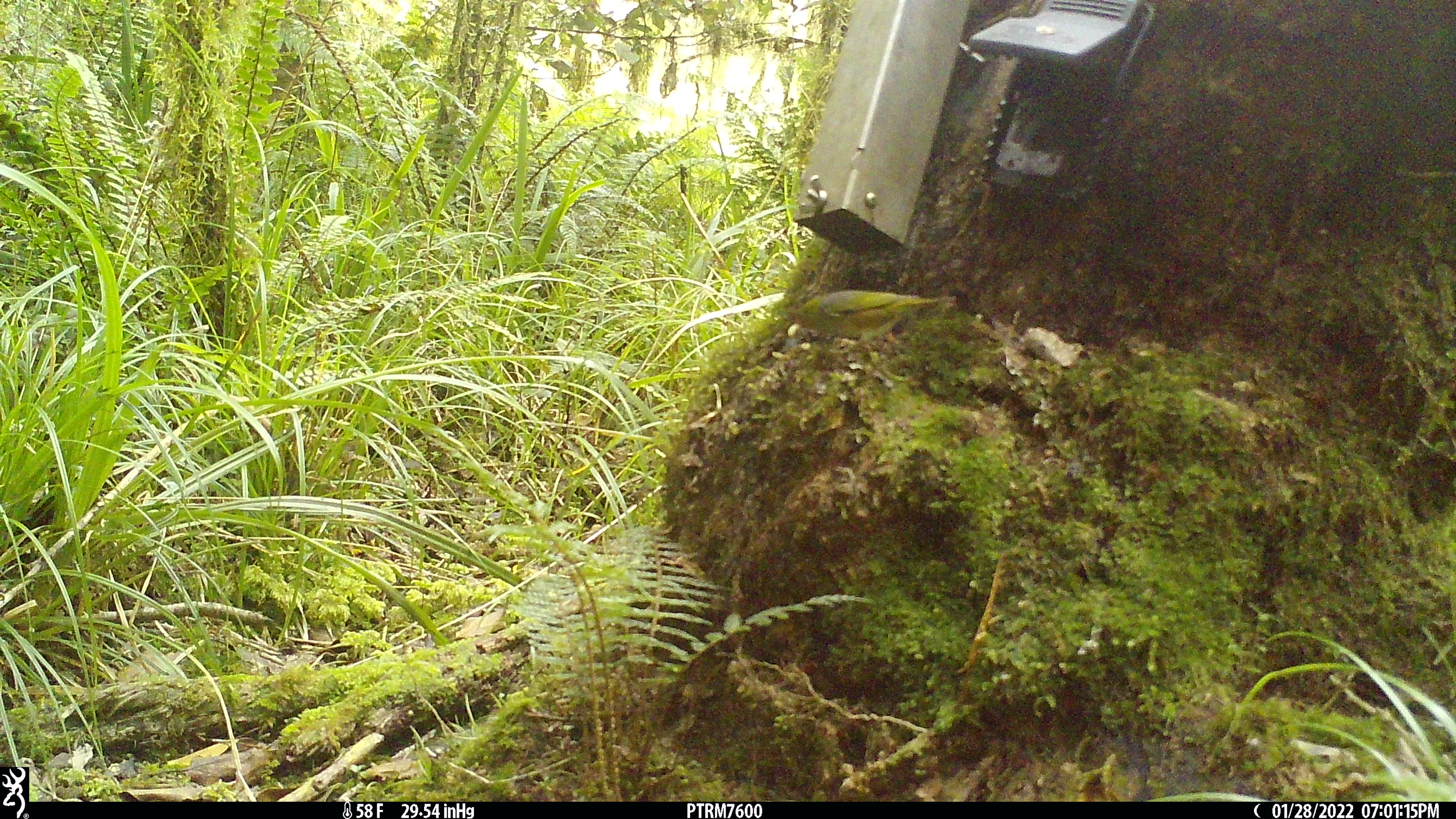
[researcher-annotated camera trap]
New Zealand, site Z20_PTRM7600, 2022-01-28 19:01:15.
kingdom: Animalia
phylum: Chordata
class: Aves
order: Passeriformes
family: Zosteropidae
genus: Zosterops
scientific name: Zosterops lateralis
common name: silvereye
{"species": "silvereye (Zosterops lateralis)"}